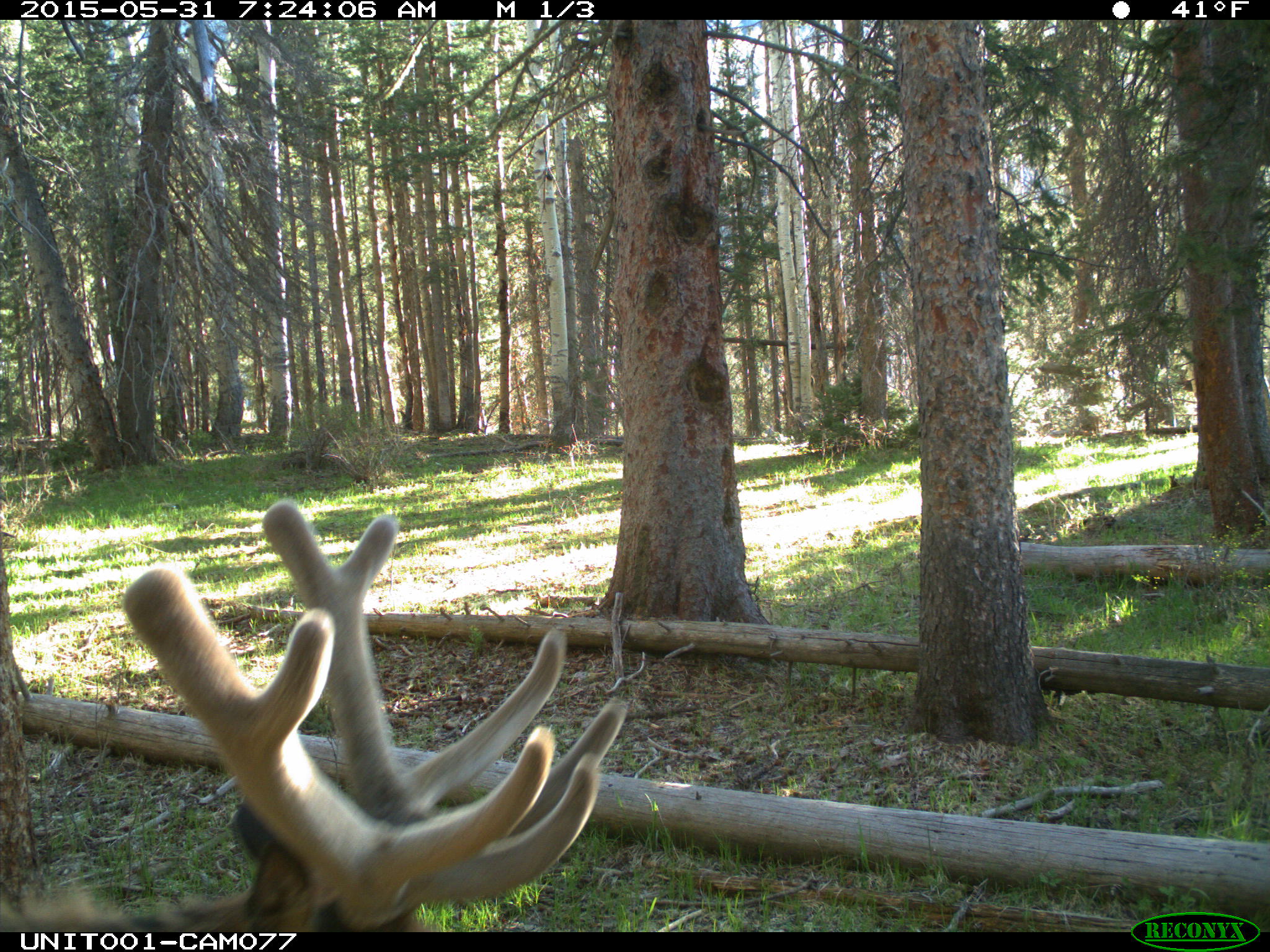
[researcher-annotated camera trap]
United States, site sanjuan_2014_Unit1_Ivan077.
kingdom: Animalia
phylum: Chordata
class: Mammalia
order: Artiodactyla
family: Cervidae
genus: Cervus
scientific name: Cervus elaphus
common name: red deer